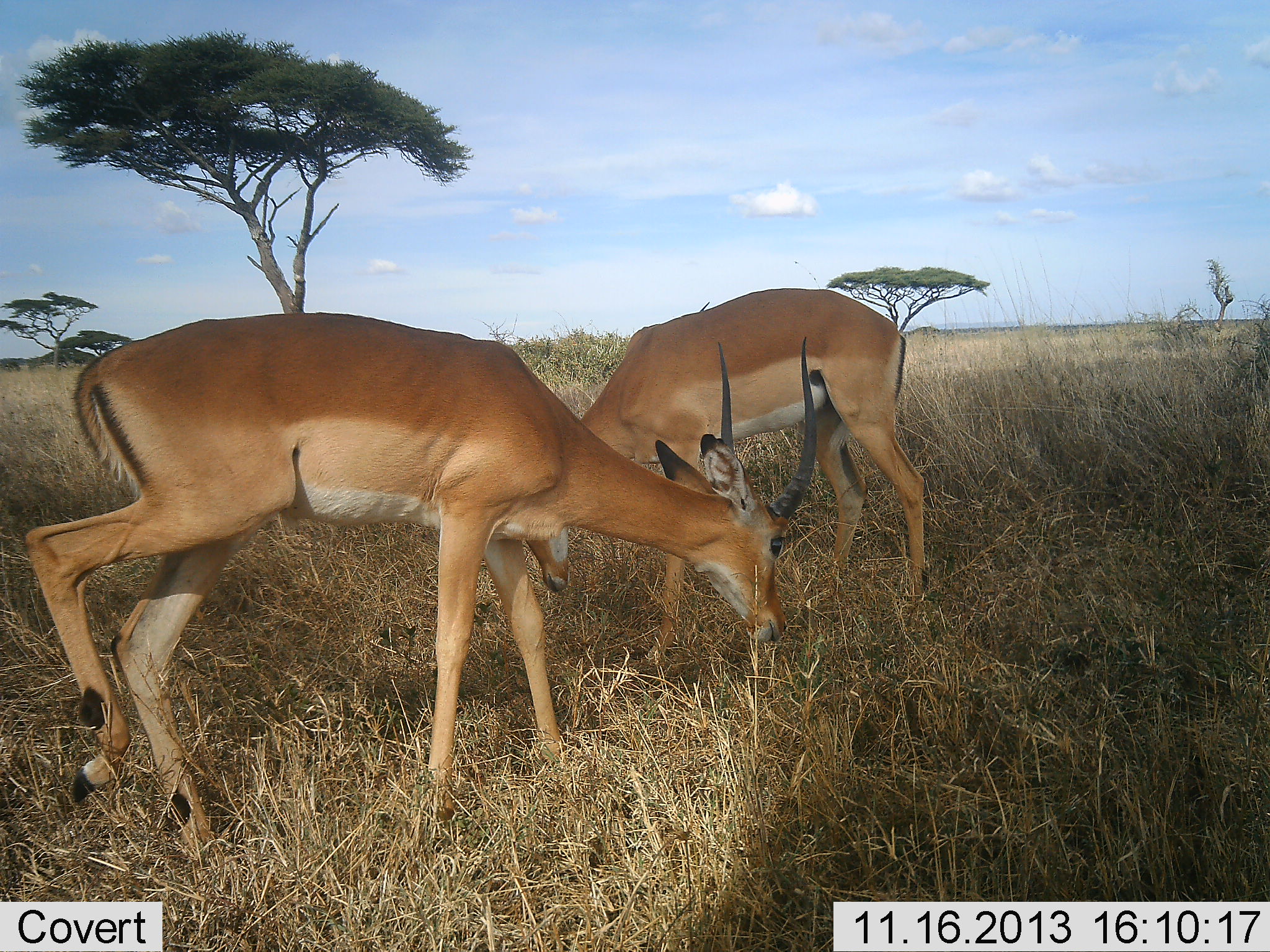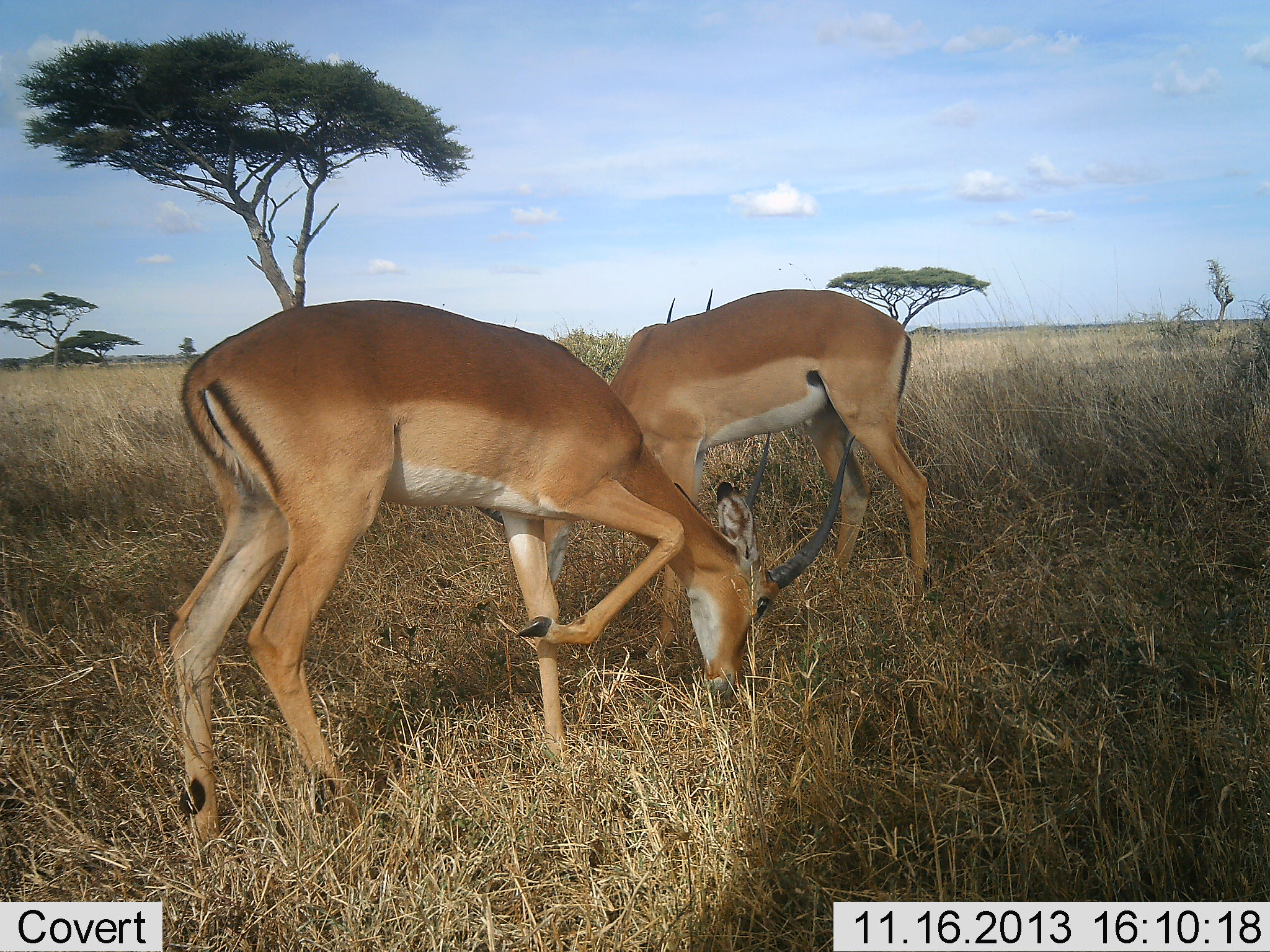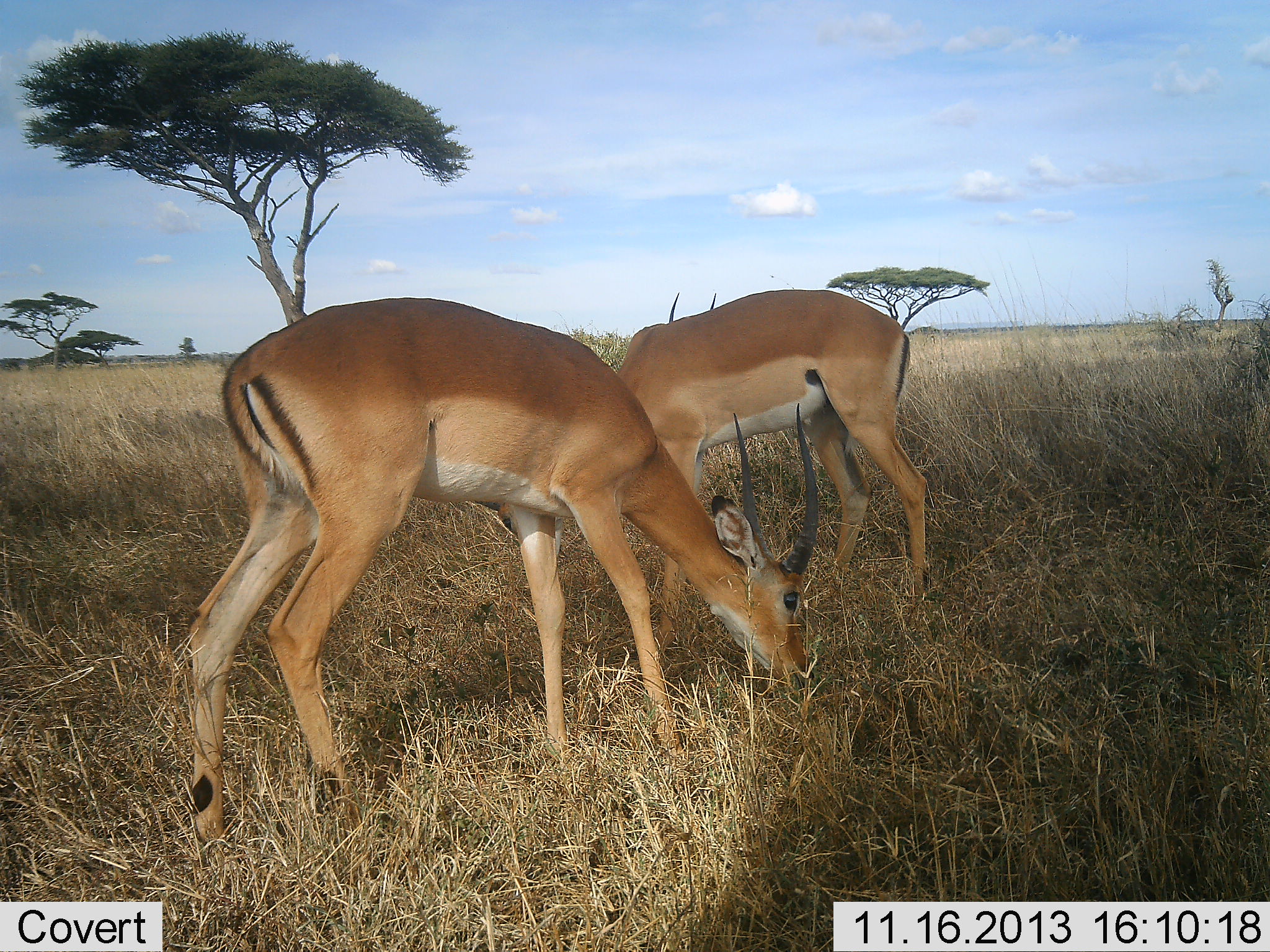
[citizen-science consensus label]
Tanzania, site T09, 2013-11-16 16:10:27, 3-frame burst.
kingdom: Animalia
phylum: Chordata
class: Mammalia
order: Artiodactyla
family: Bovidae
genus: Nanger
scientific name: Nanger granti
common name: grant's gazelle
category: gazellegrants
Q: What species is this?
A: Gazellegrants (grant's gazelle) (Nanger granti).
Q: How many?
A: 2.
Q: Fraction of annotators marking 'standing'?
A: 10%.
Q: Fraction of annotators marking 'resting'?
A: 0%.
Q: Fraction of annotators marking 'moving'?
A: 0%.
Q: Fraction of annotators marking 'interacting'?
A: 0%.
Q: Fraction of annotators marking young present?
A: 0%.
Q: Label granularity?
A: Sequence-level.